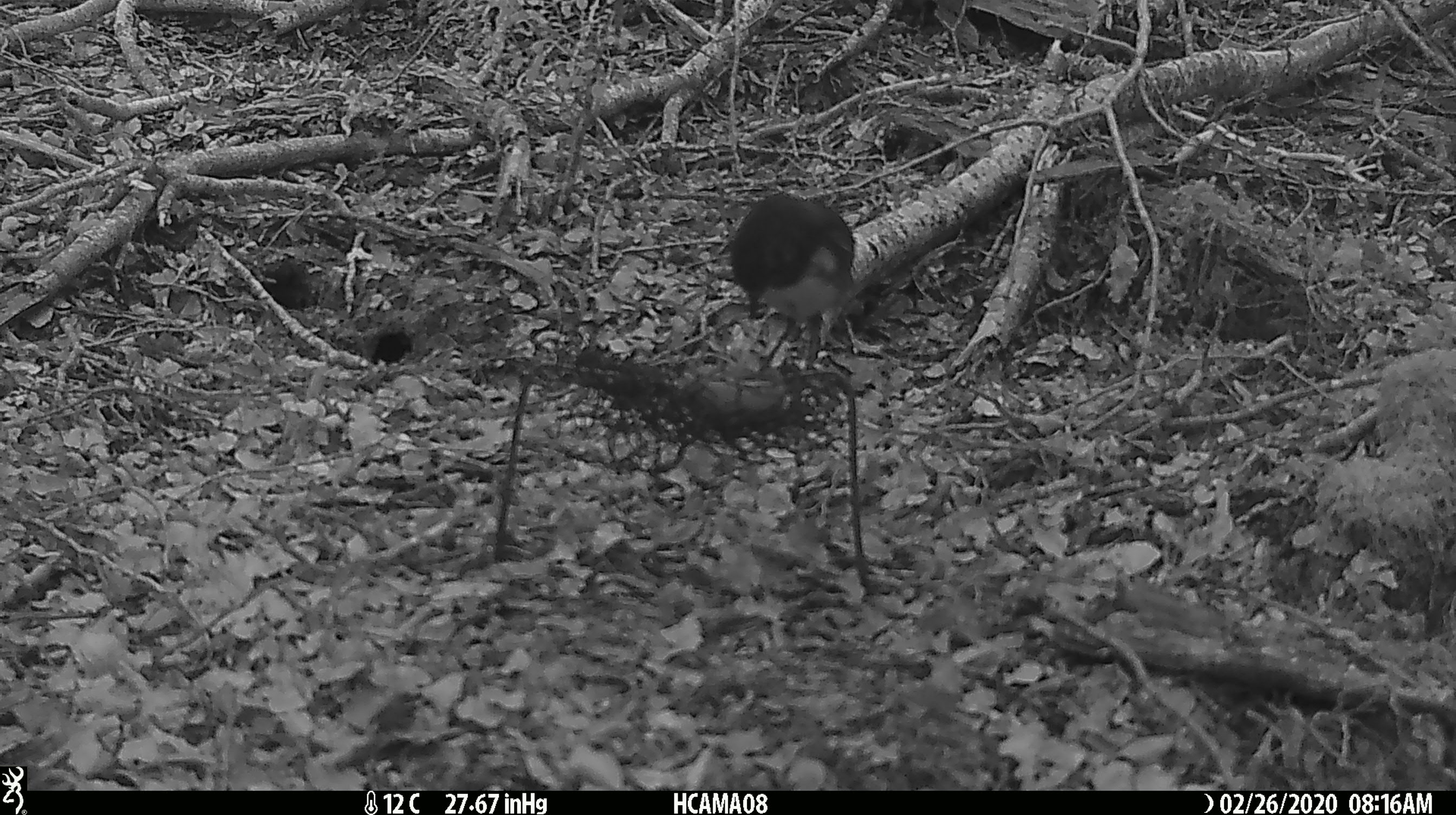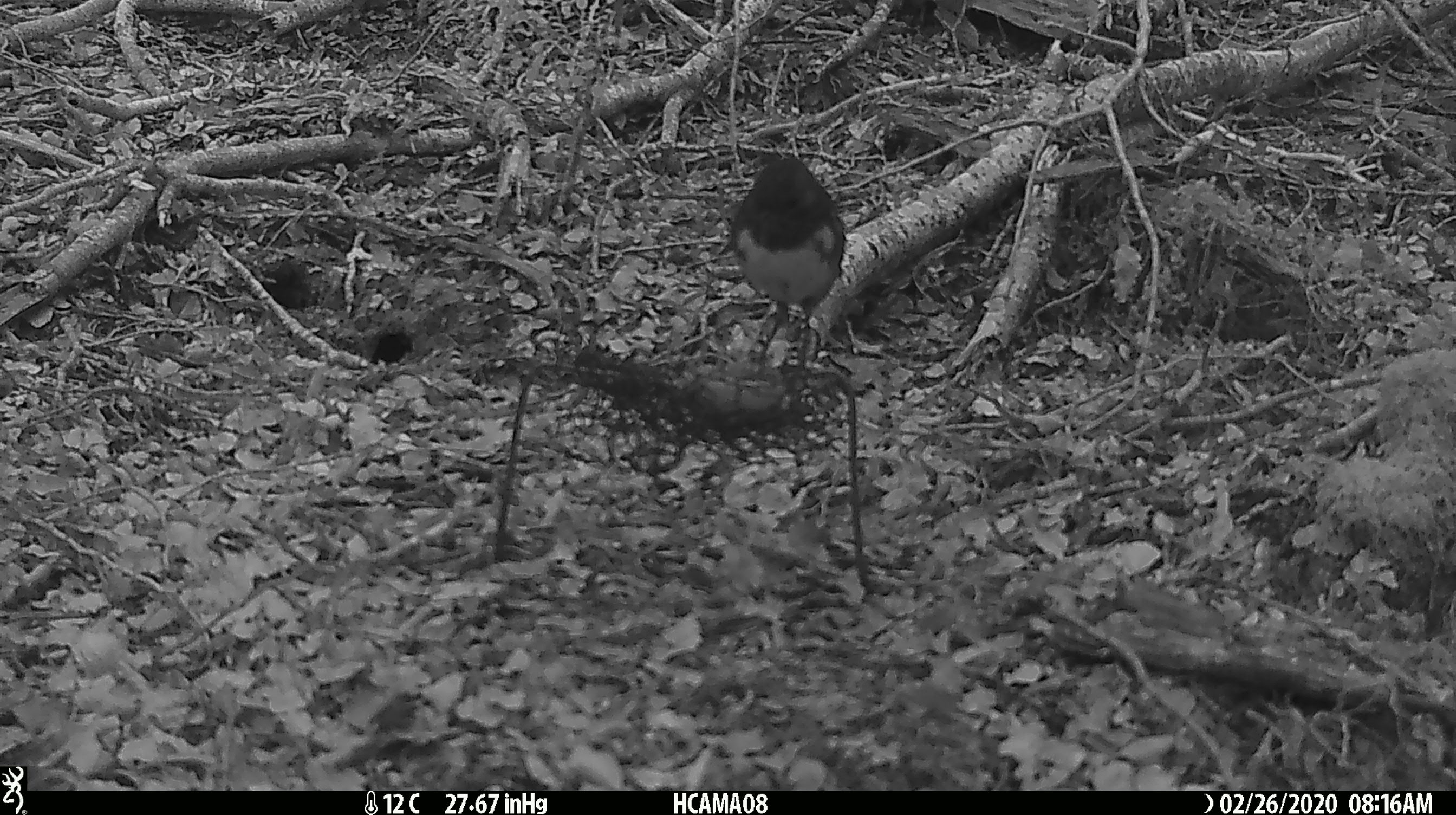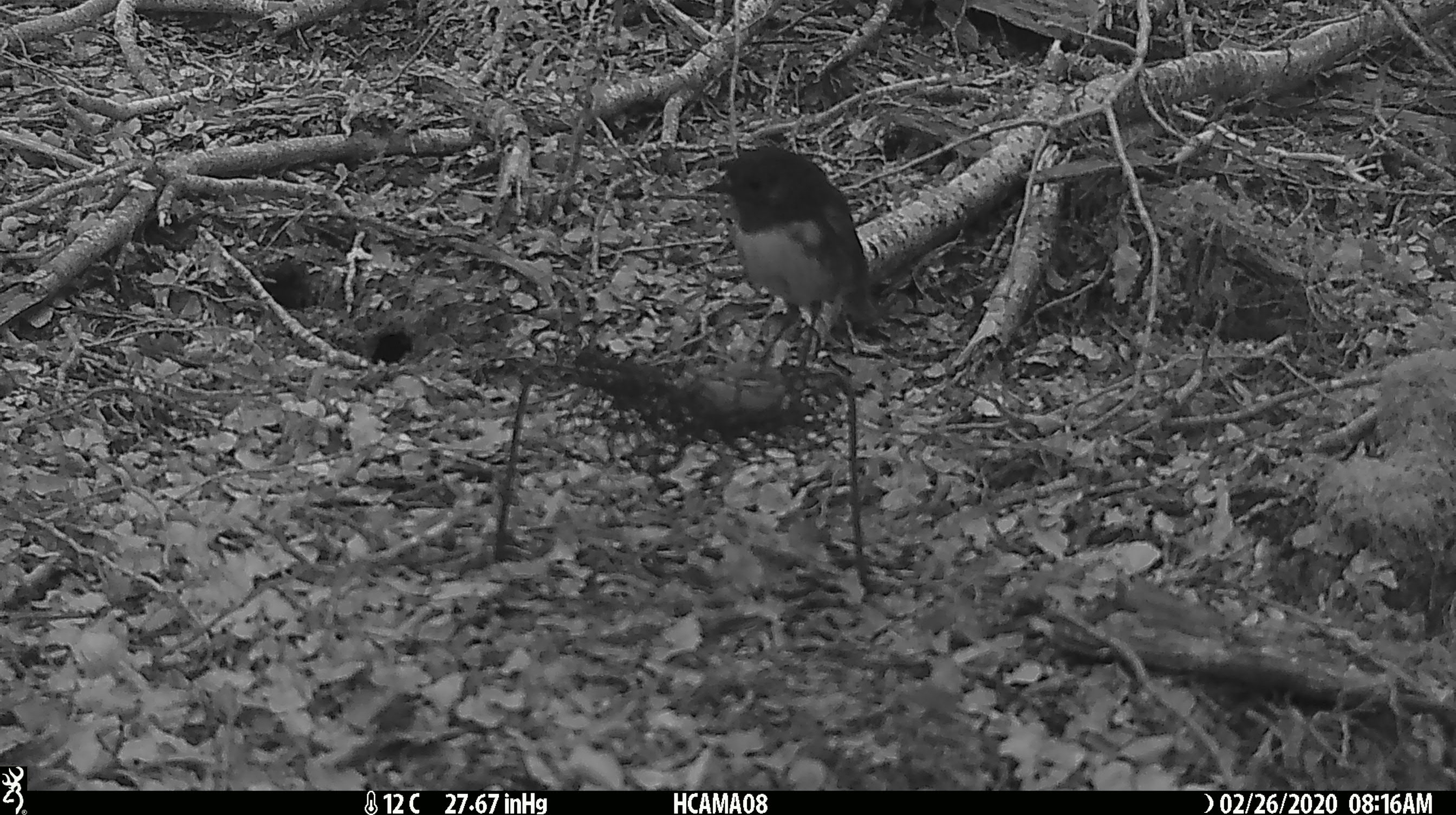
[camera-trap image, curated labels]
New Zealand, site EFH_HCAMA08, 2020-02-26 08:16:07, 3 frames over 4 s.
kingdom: Animalia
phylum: Chordata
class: Aves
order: Passeriformes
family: Petroicidae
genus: Petroica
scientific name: Petroica australis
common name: new zealand robin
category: robin